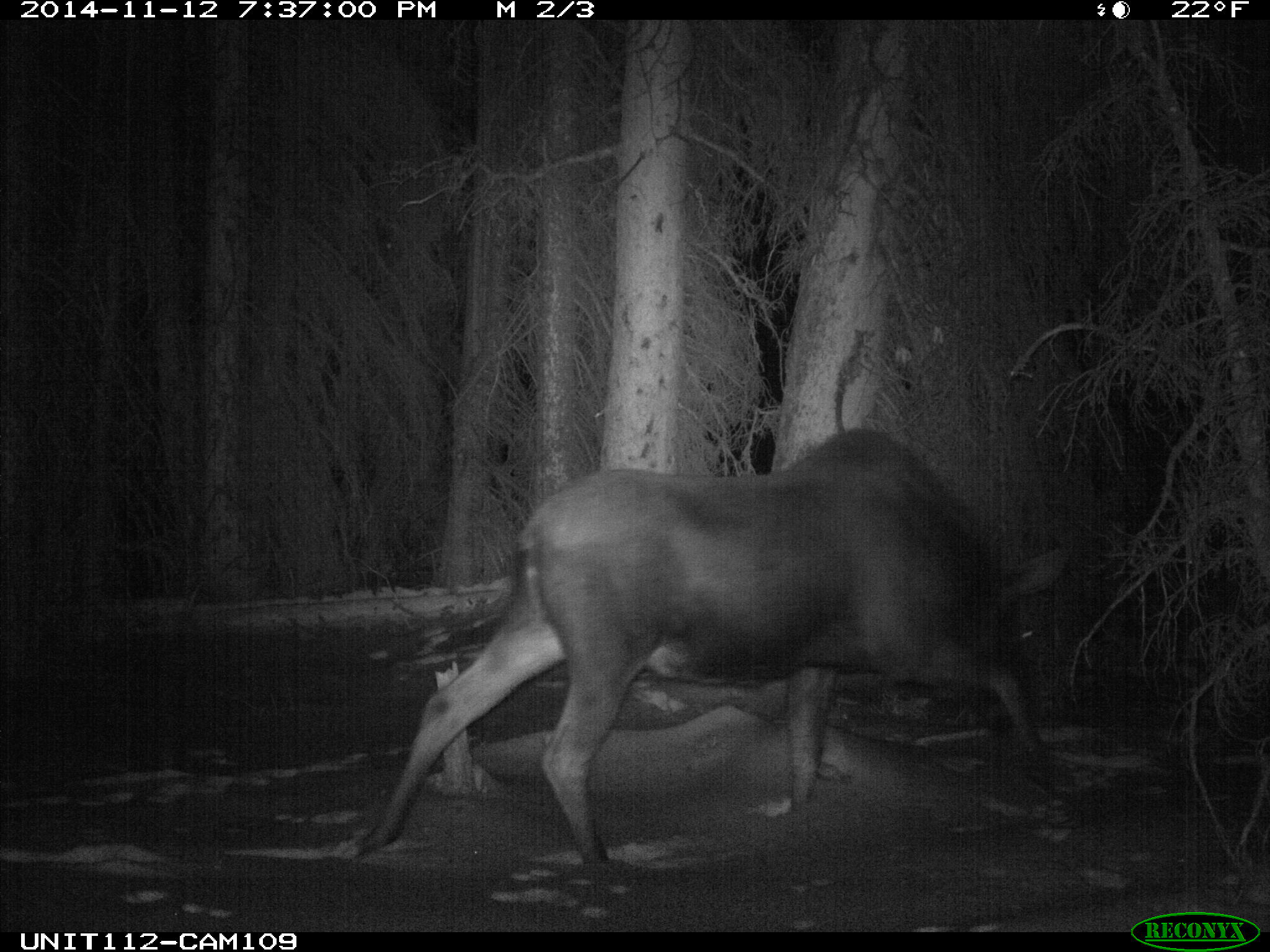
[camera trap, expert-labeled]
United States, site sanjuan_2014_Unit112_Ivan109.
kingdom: Animalia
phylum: Chordata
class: Mammalia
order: Artiodactyla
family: Cervidae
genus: Alces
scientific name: Alces alces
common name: moose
Alces alces (moose).